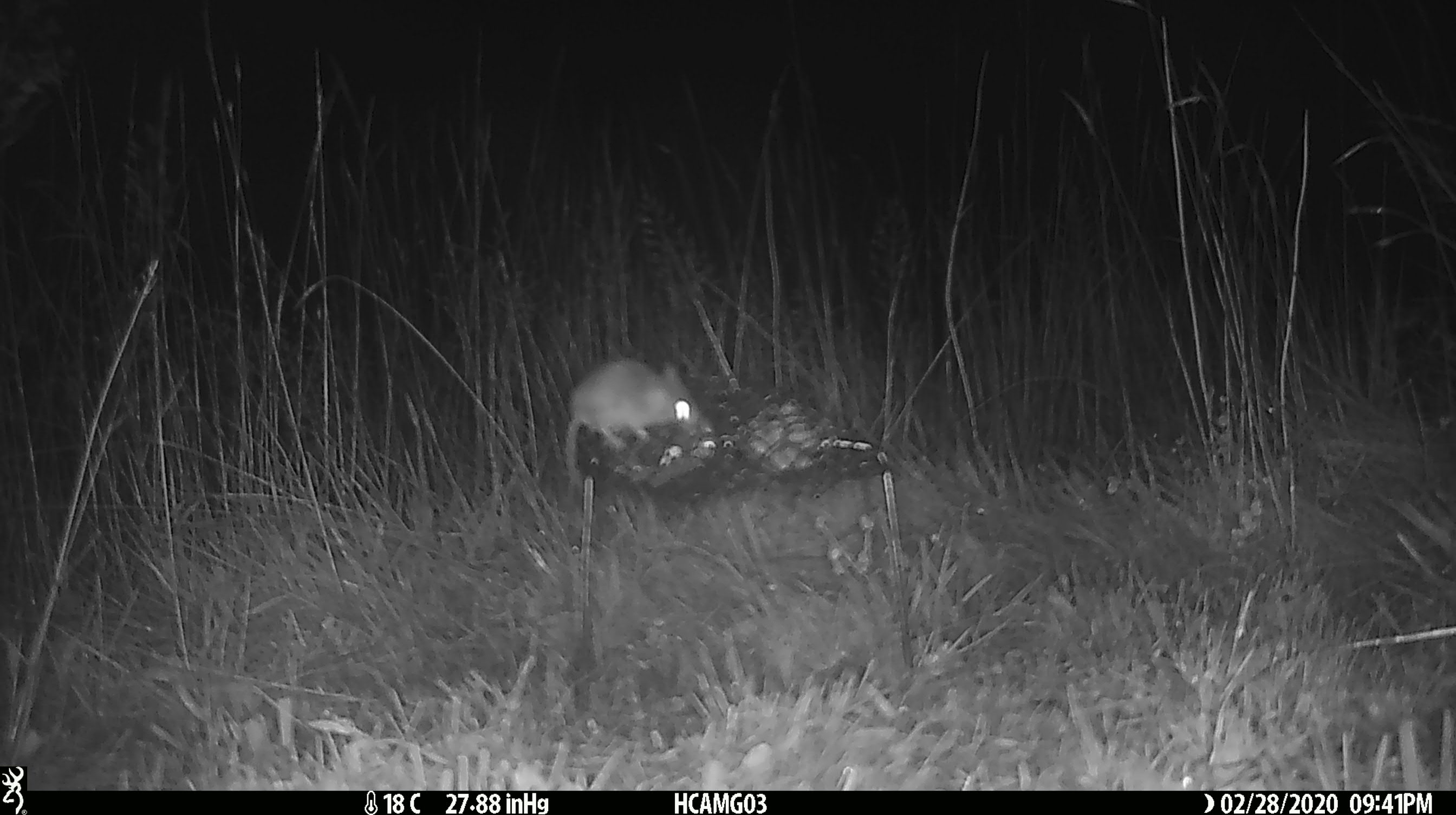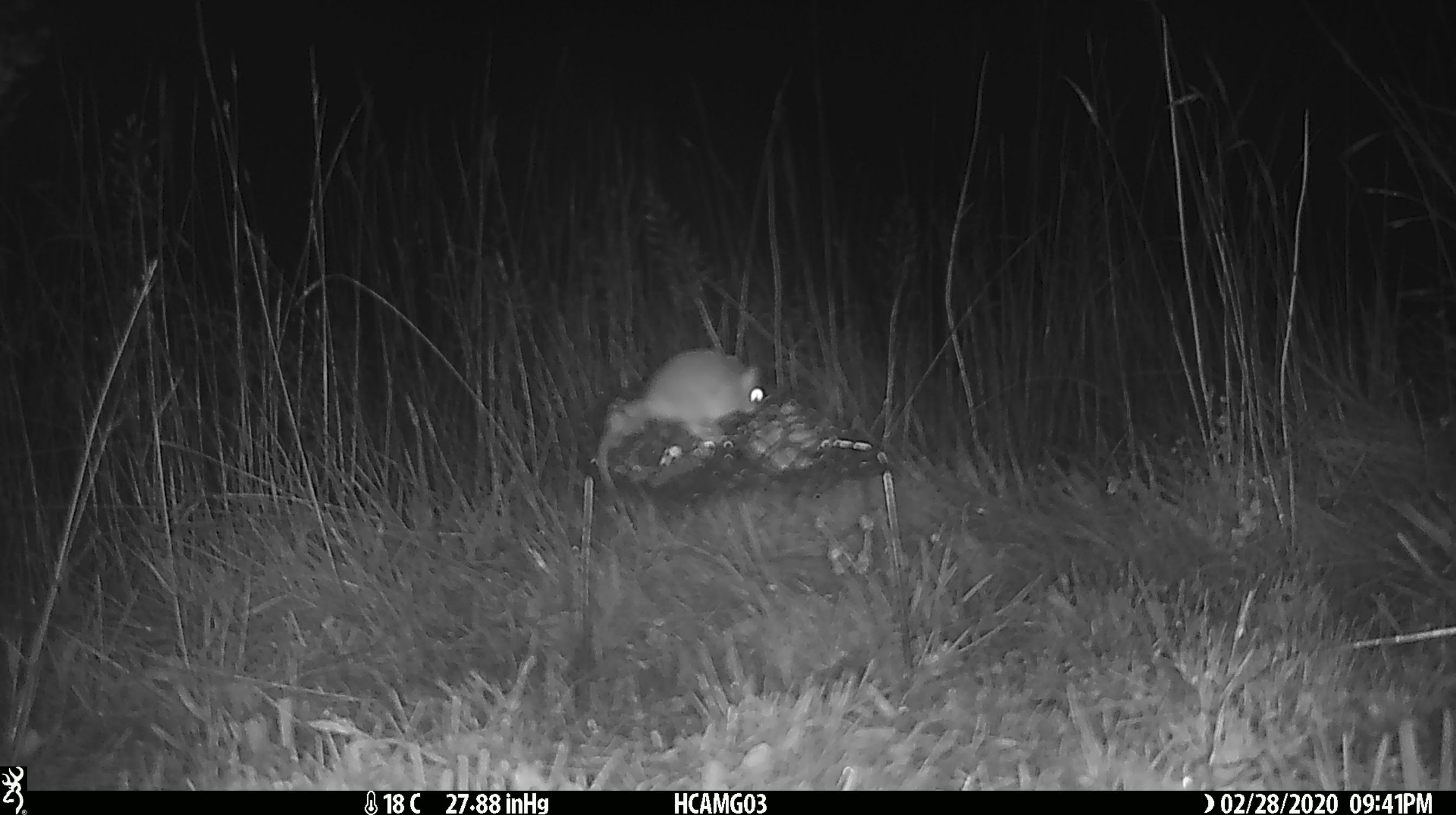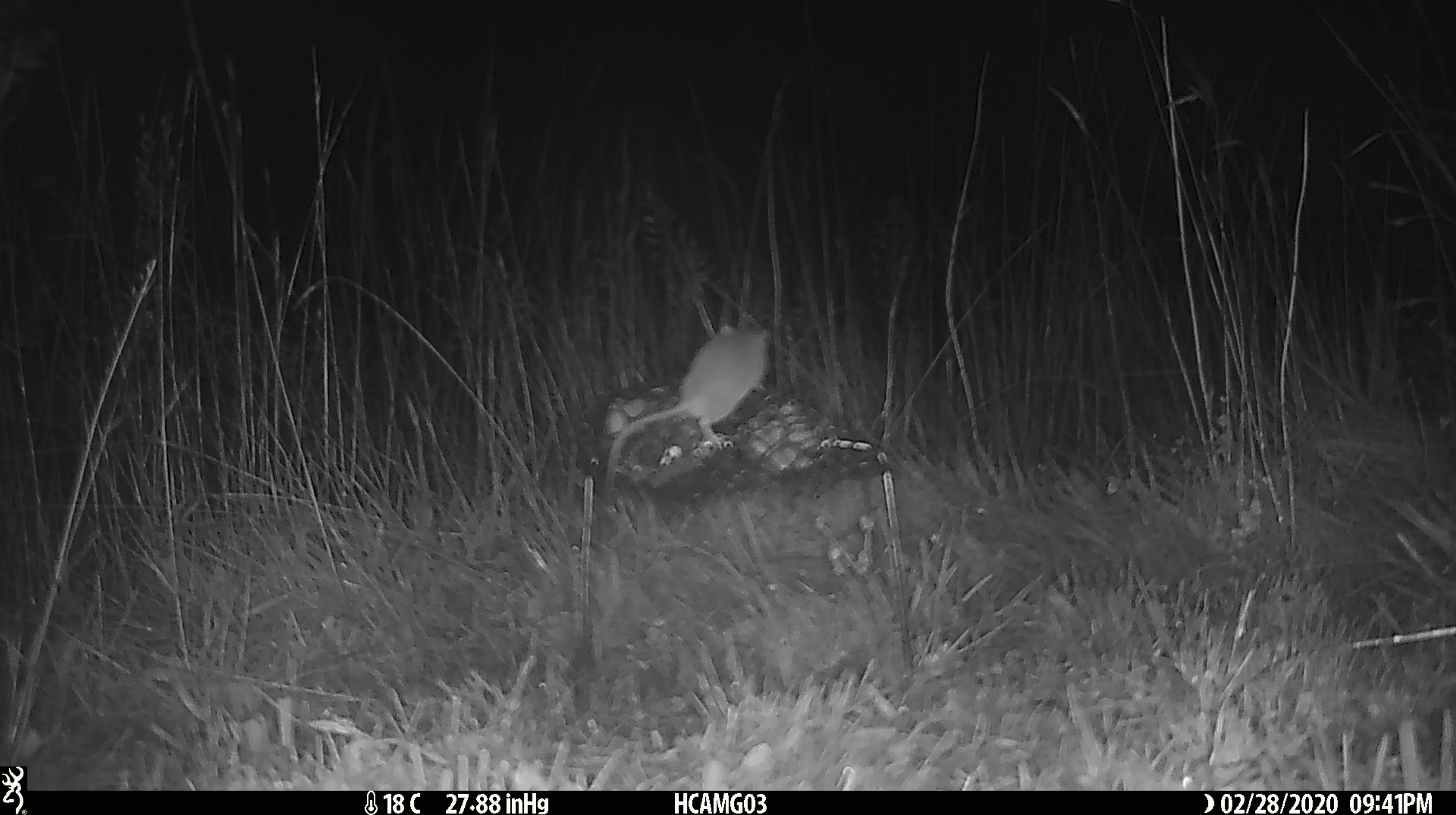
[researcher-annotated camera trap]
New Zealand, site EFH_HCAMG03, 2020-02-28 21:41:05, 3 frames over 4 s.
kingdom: Animalia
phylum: Chordata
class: Mammalia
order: Rodentia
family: Muridae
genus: Mus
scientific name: Mus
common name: mouse